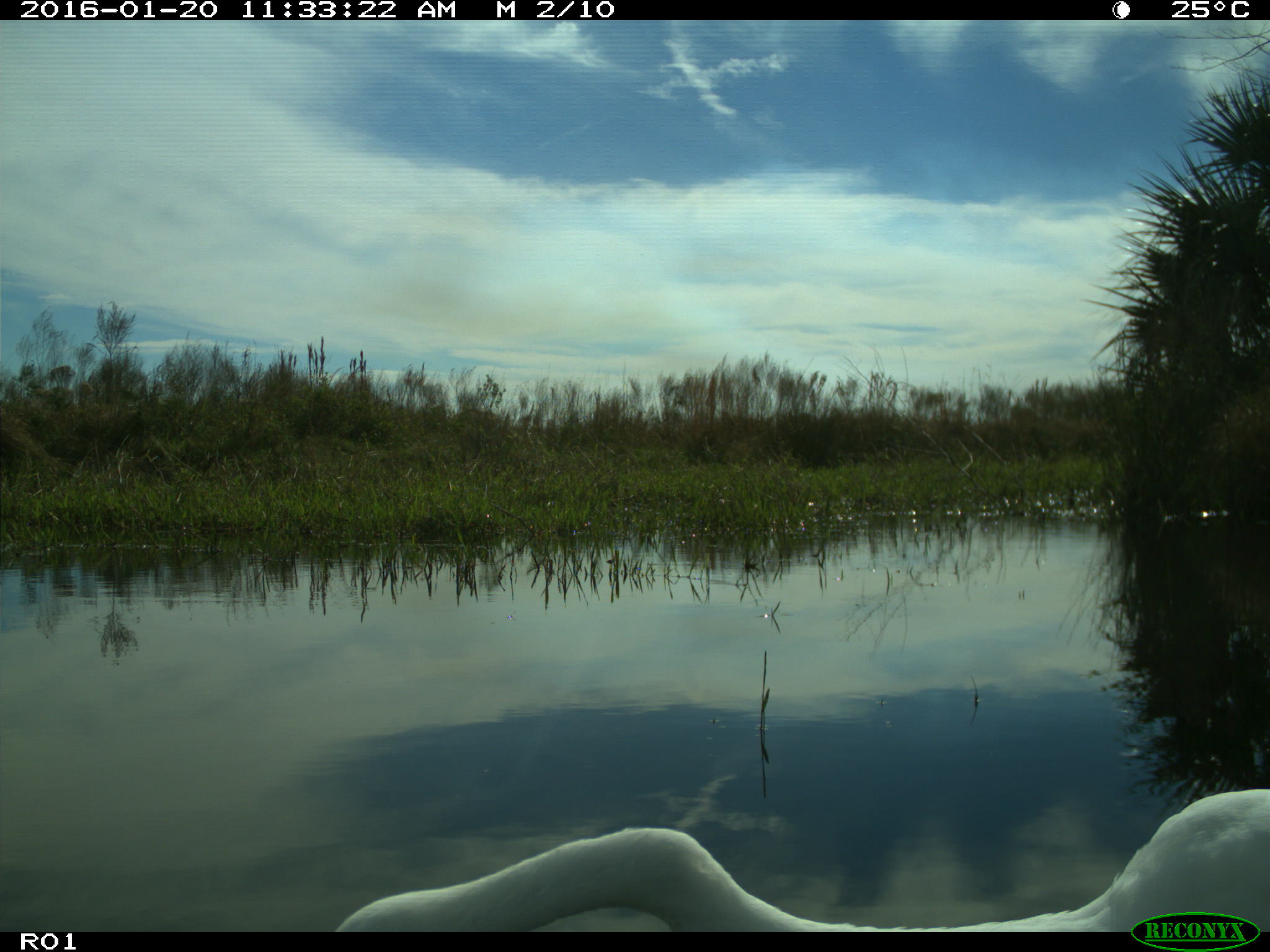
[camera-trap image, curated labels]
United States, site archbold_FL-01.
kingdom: Animalia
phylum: Chordata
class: Aves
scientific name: Aves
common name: birds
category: unidentified bird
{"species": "unidentified bird (birds) (Aves)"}